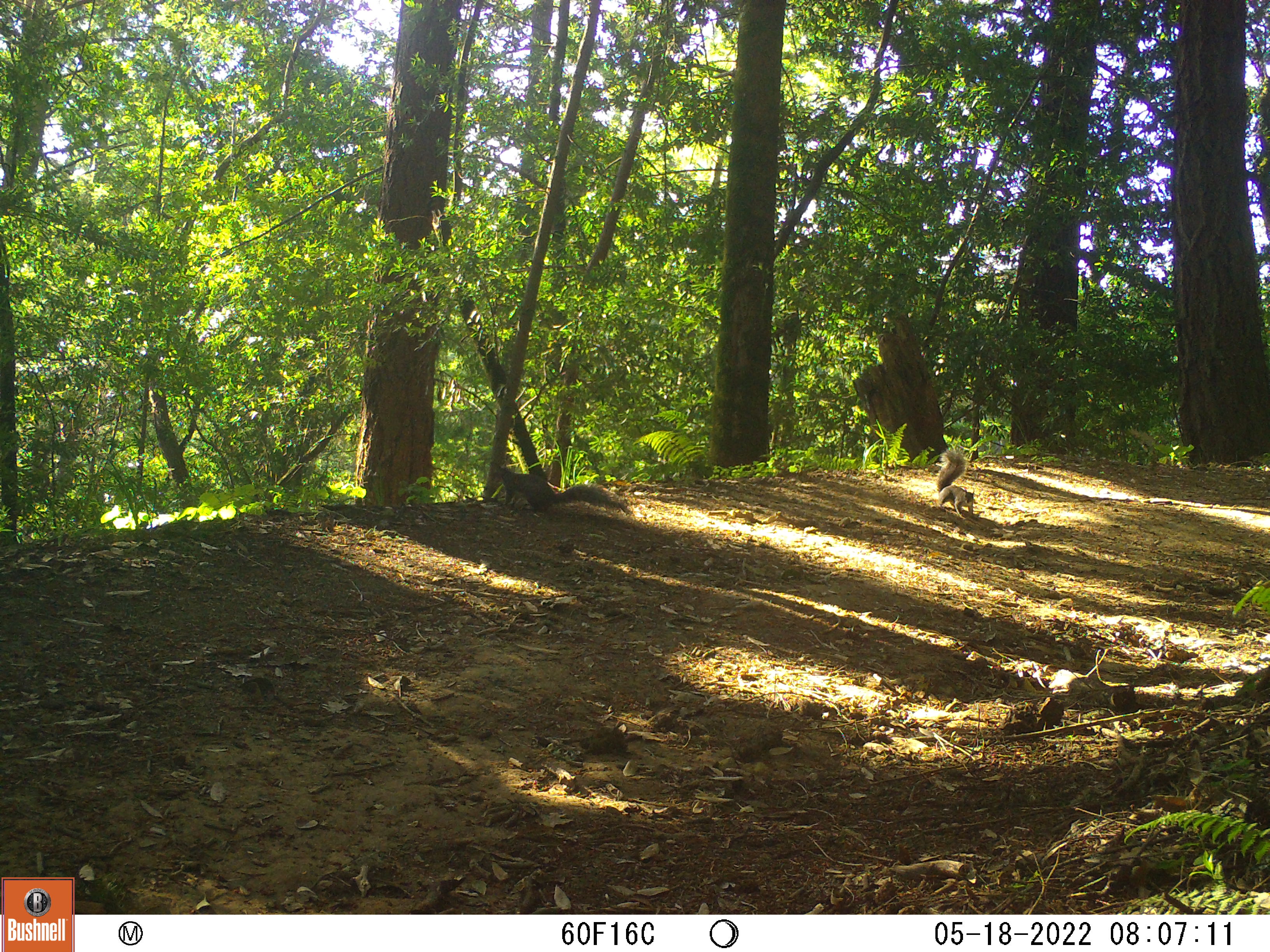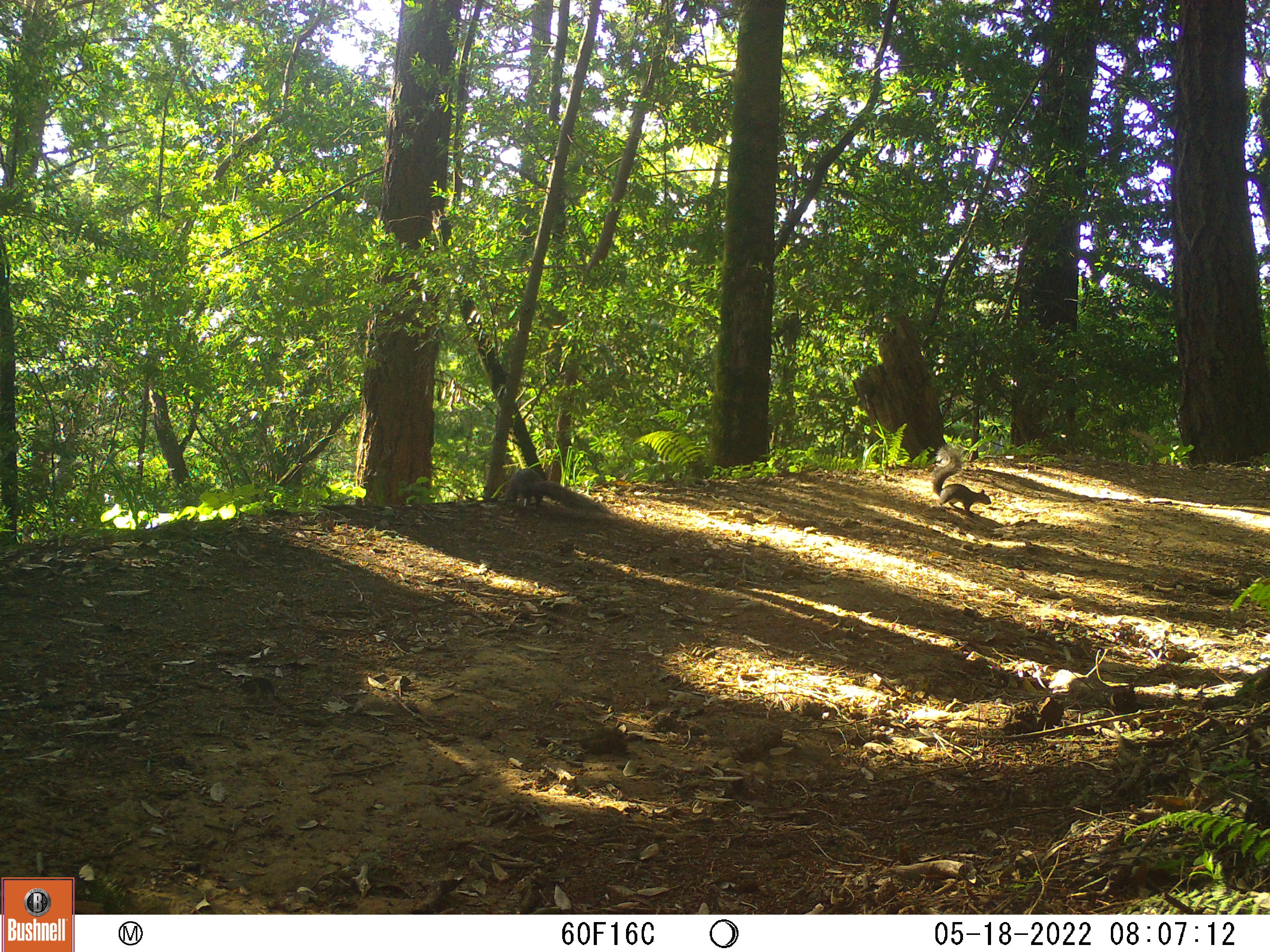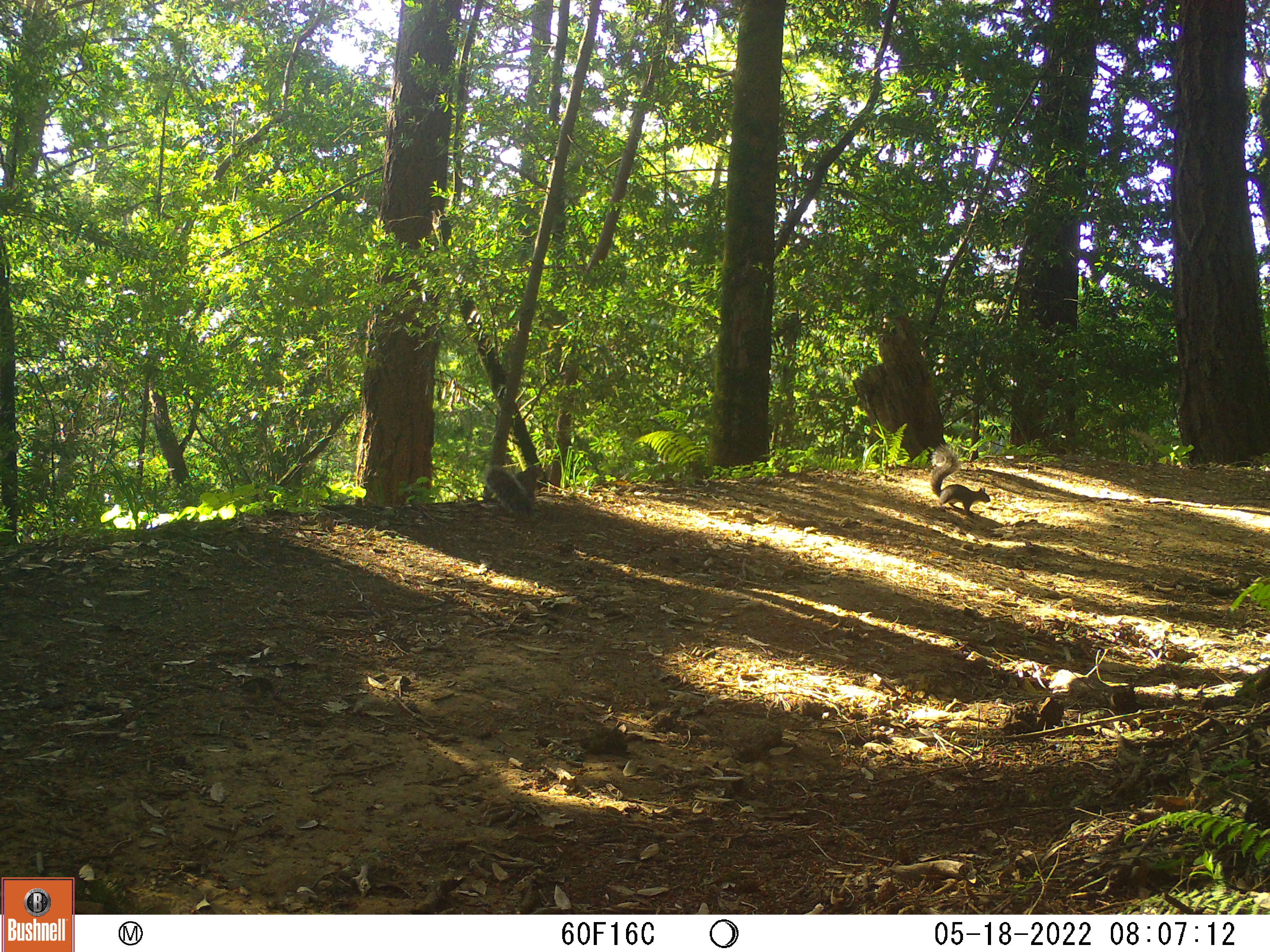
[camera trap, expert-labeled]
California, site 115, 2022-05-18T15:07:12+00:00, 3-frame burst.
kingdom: Animalia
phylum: Chordata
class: Mammalia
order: Rodentia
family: Sciuridae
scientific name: Sciuridae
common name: squirrel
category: unknown squirrel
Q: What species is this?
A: Unknown squirrel (squirrel) (Sciuridae).